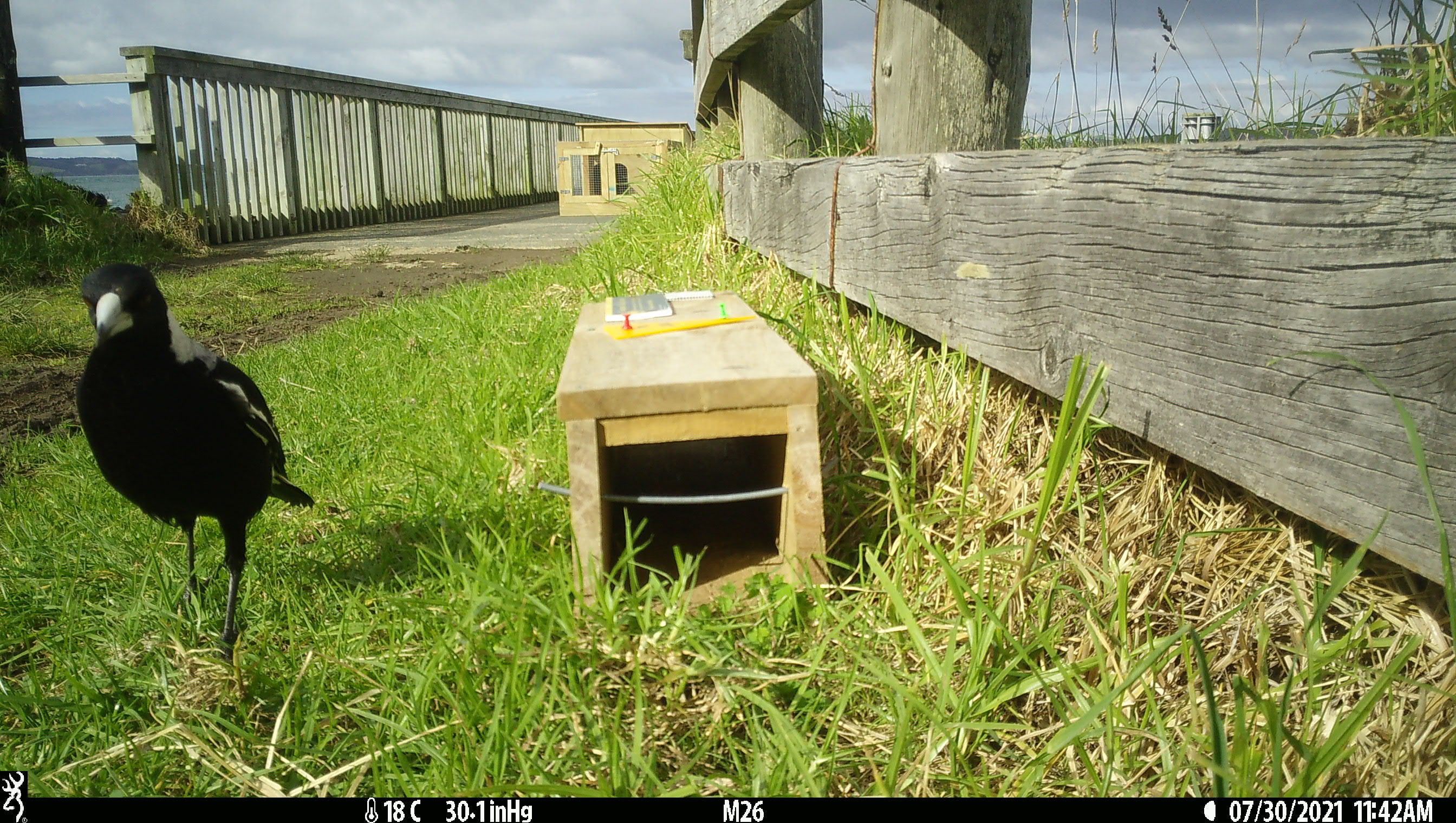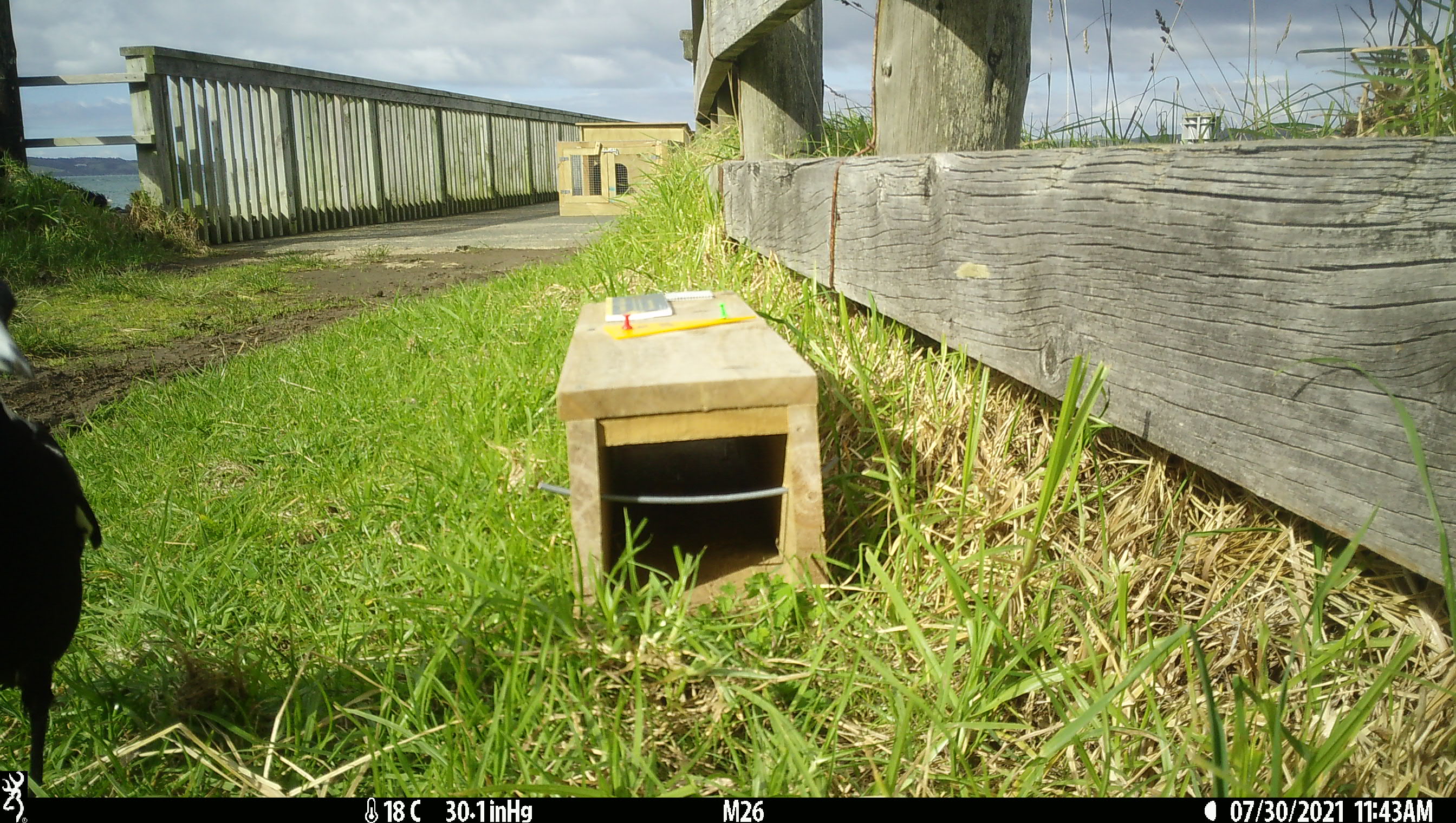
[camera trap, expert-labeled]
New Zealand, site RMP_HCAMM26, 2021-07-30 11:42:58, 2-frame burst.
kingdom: Animalia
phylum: Chordata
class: Aves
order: Passeriformes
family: Artamidae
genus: Gymnorhina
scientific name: Gymnorhina tibicen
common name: australian magpie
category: magpie